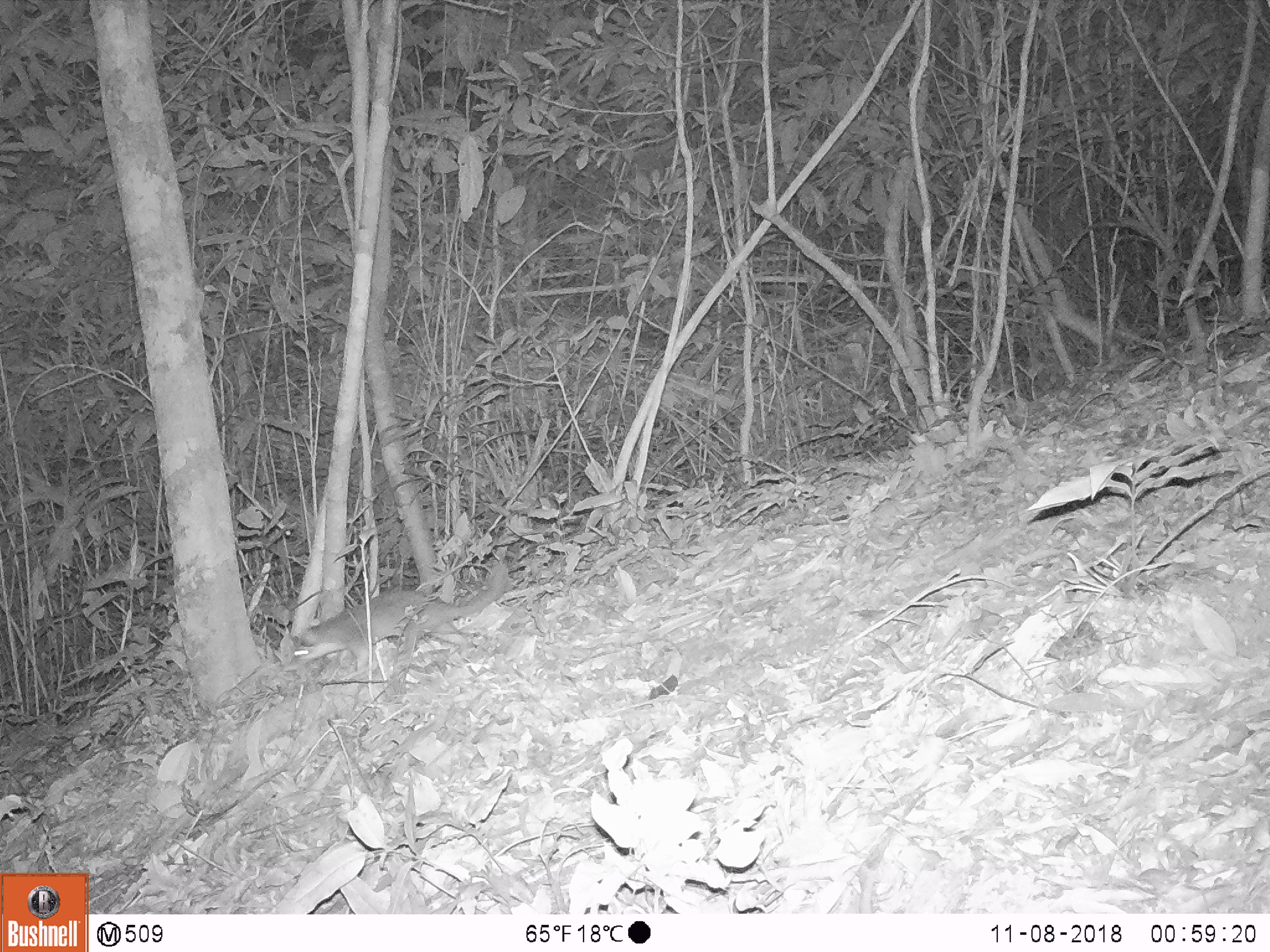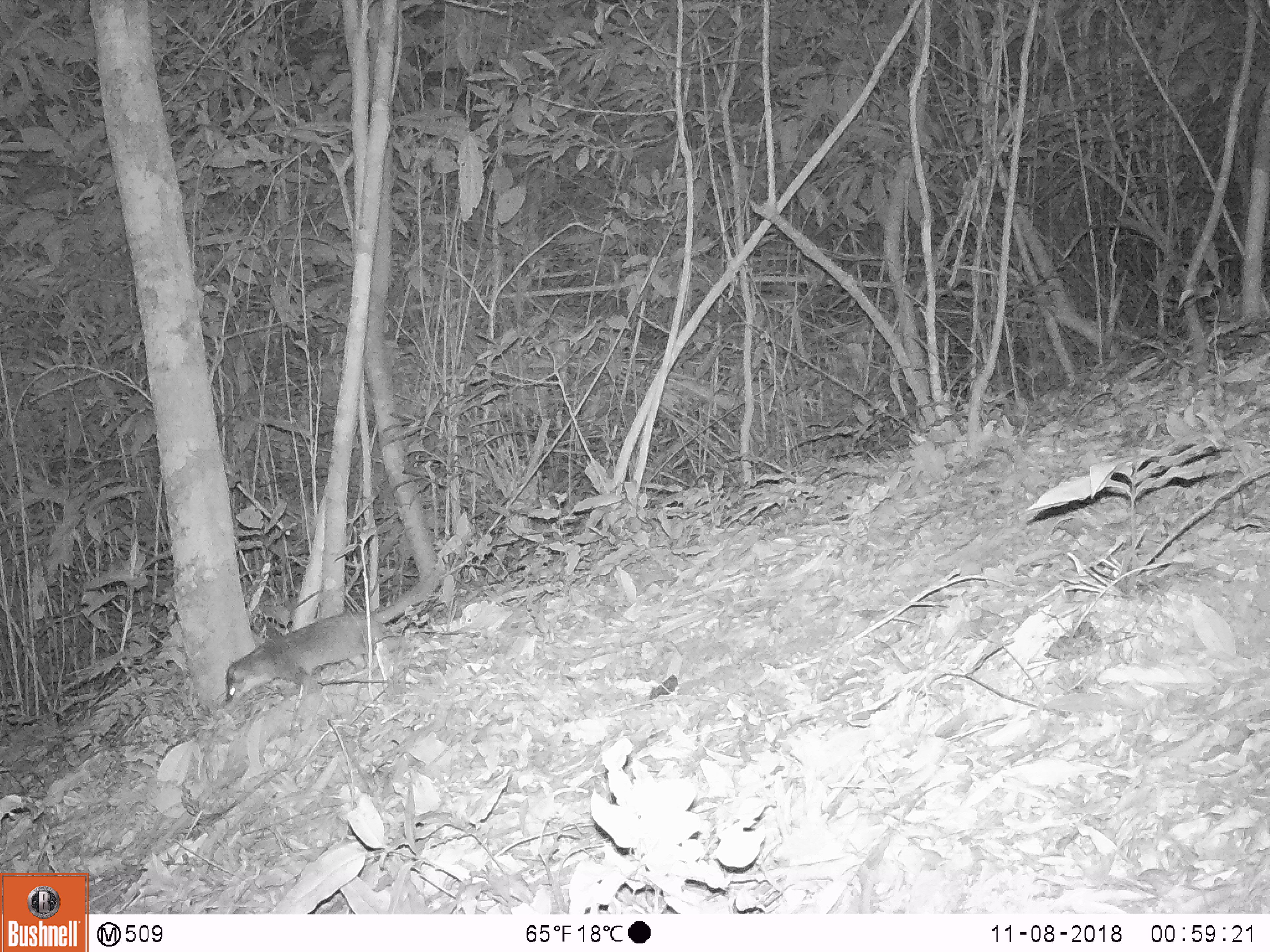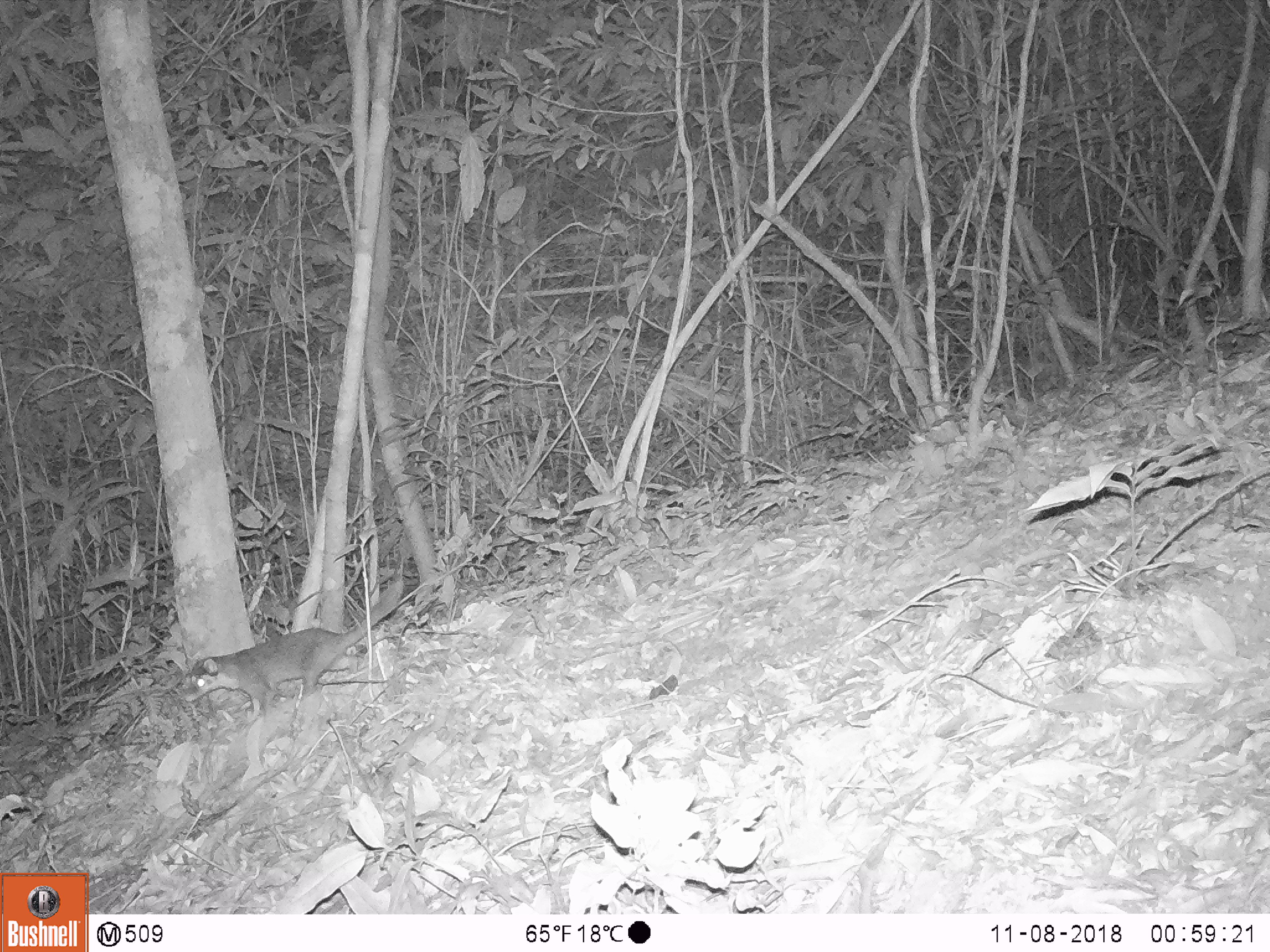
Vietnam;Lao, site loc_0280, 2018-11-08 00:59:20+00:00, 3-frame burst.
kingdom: Animalia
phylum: Chordata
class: Mammalia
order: Carnivora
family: Mustelidae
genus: Melogale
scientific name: Melogale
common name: ferret badger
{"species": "ferret badger (Melogale)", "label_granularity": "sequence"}